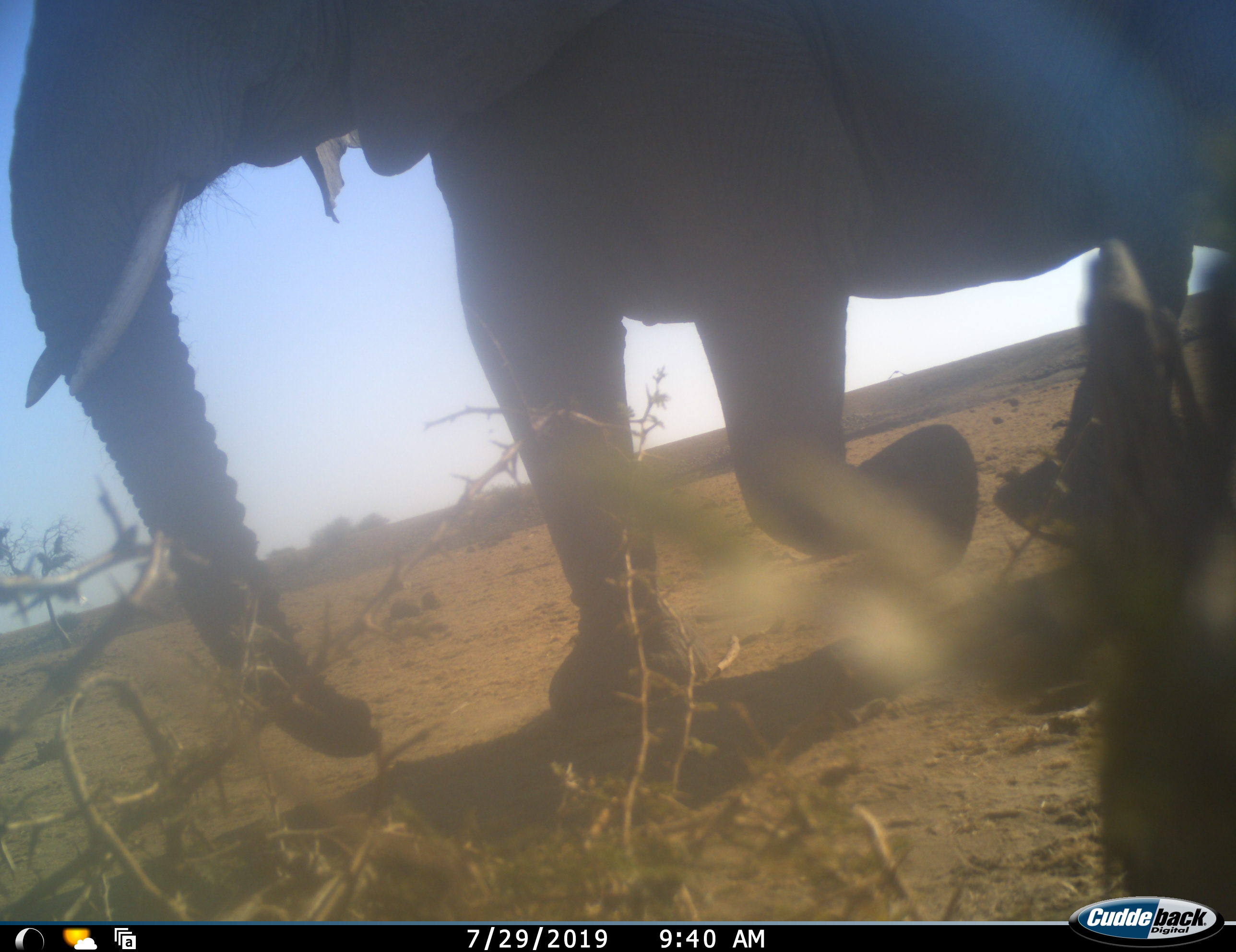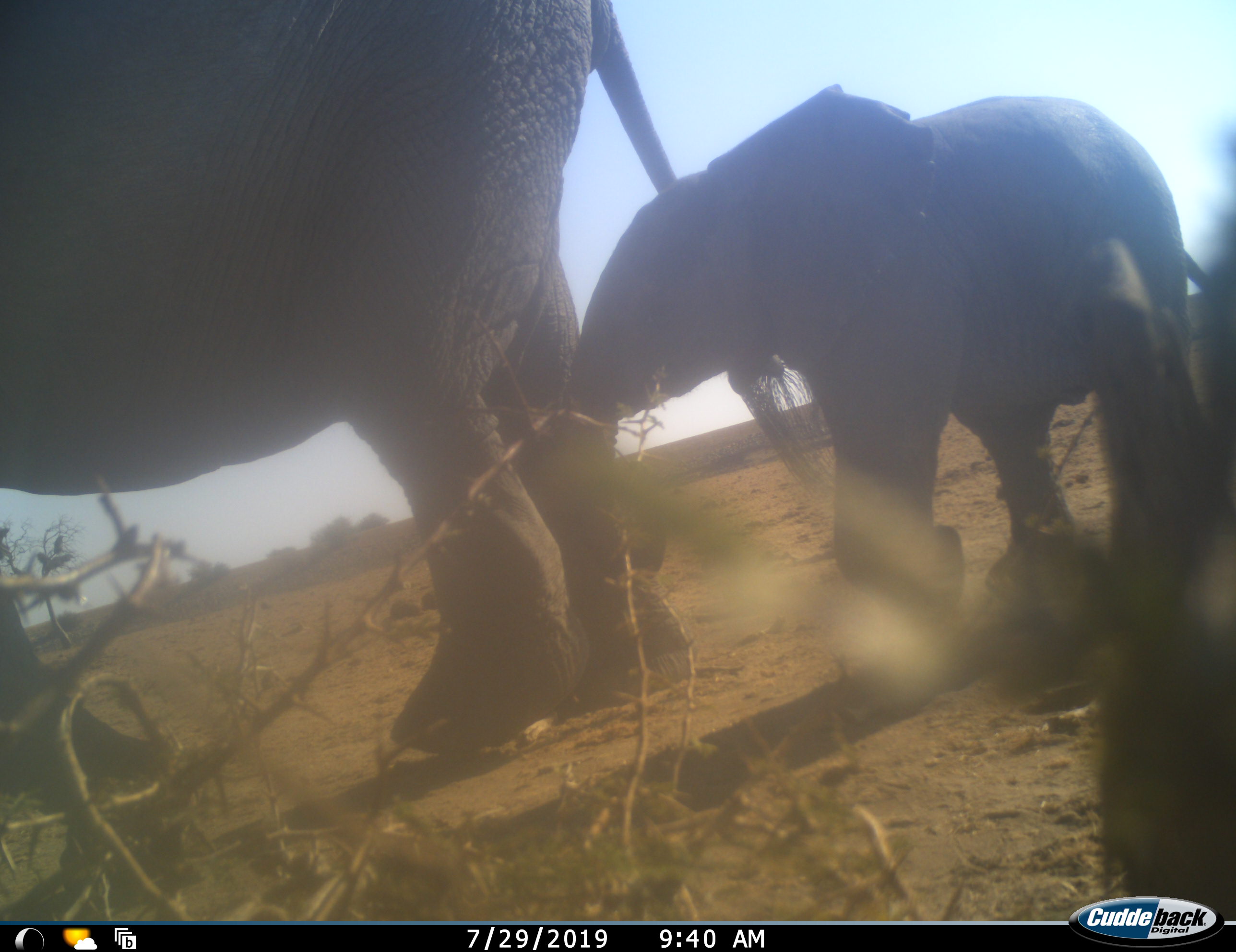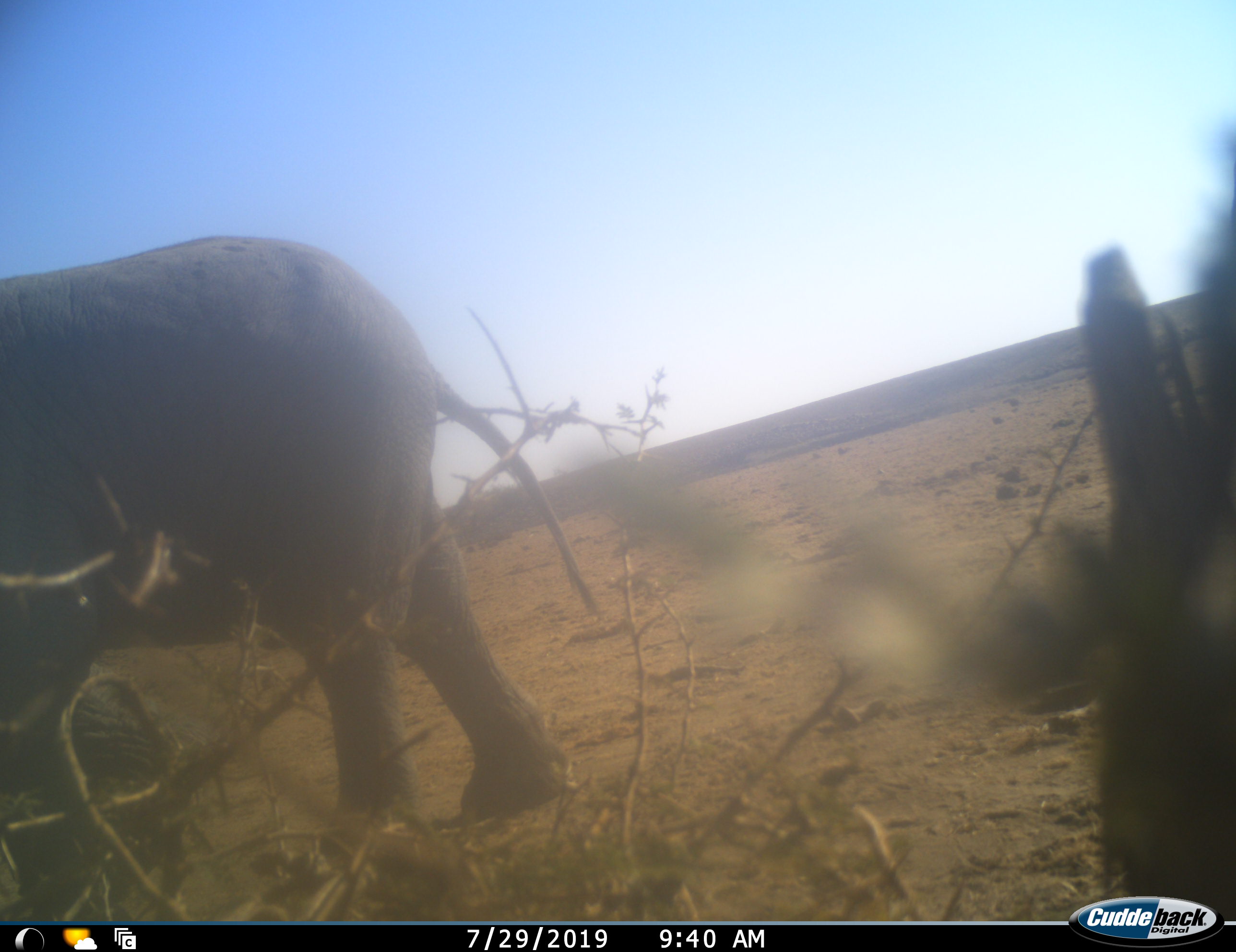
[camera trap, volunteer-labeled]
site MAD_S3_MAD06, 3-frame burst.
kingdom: Animalia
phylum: Chordata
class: Mammalia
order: Proboscidea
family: Elephantidae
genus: Loxodonta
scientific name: Loxodonta africana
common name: african bush elephant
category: elephant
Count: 2.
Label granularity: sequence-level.